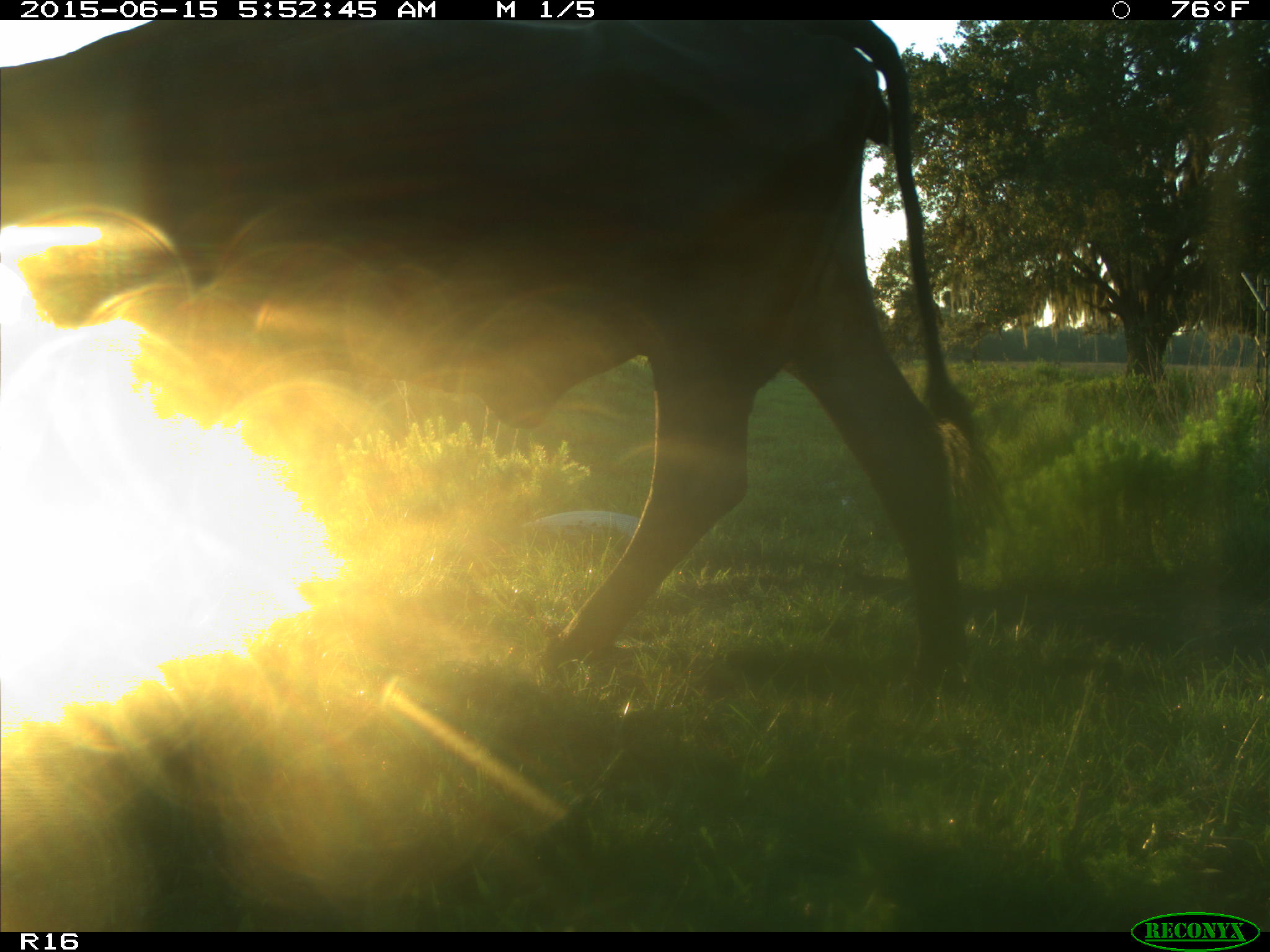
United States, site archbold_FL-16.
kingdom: Animalia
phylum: Chordata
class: Mammalia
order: Artiodactyla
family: Bovidae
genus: Bos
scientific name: Bos taurus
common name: domestic cow